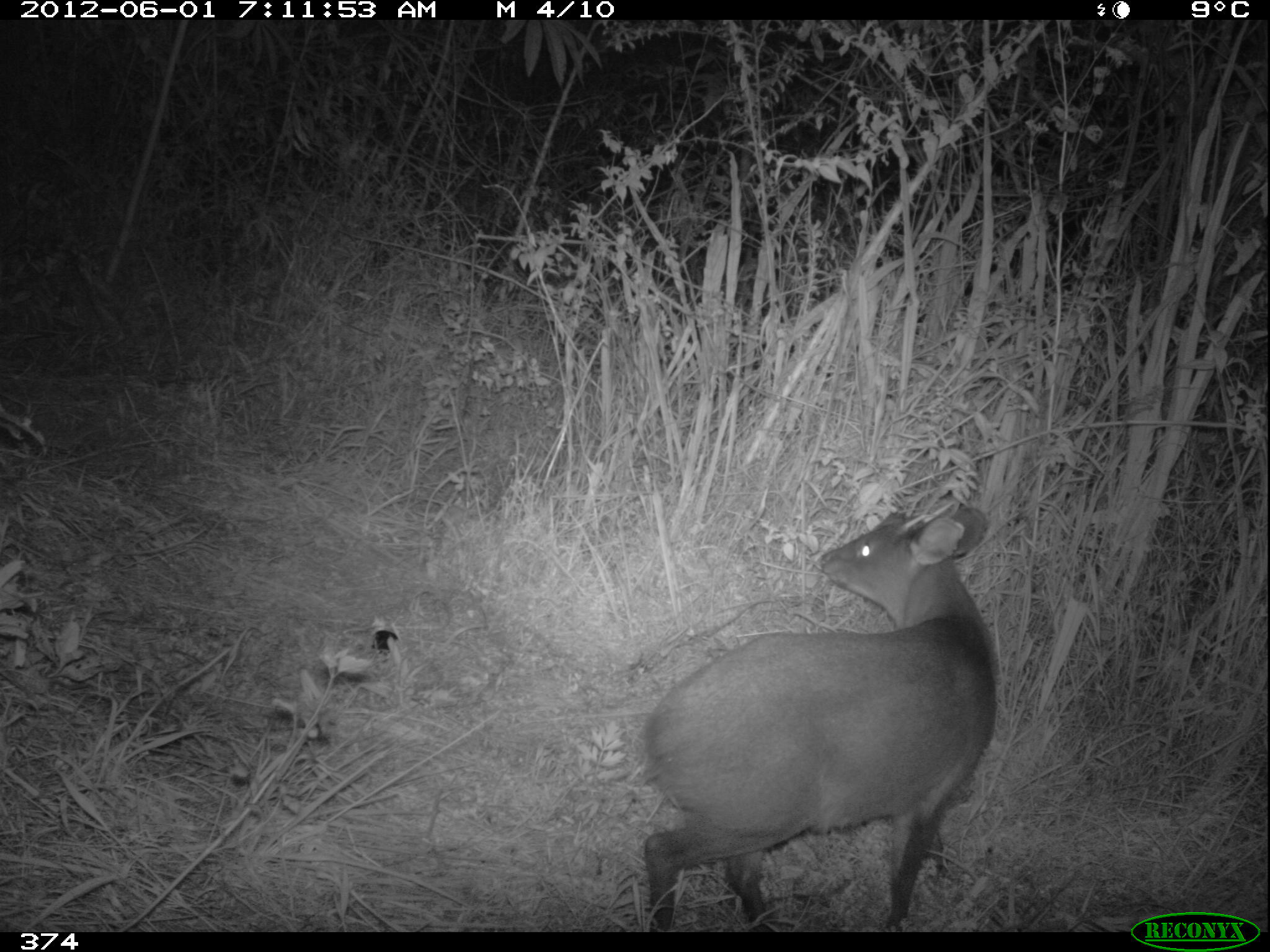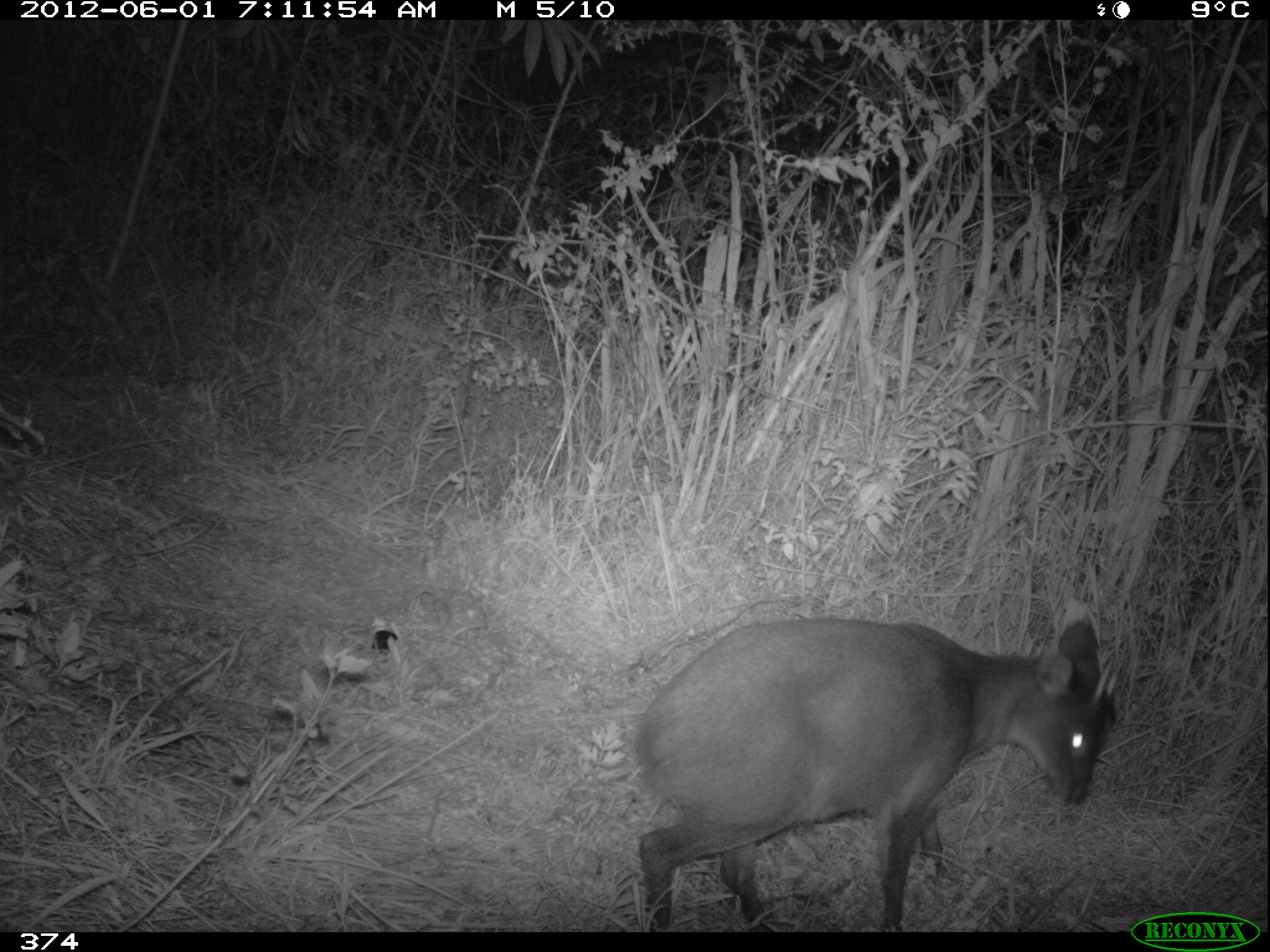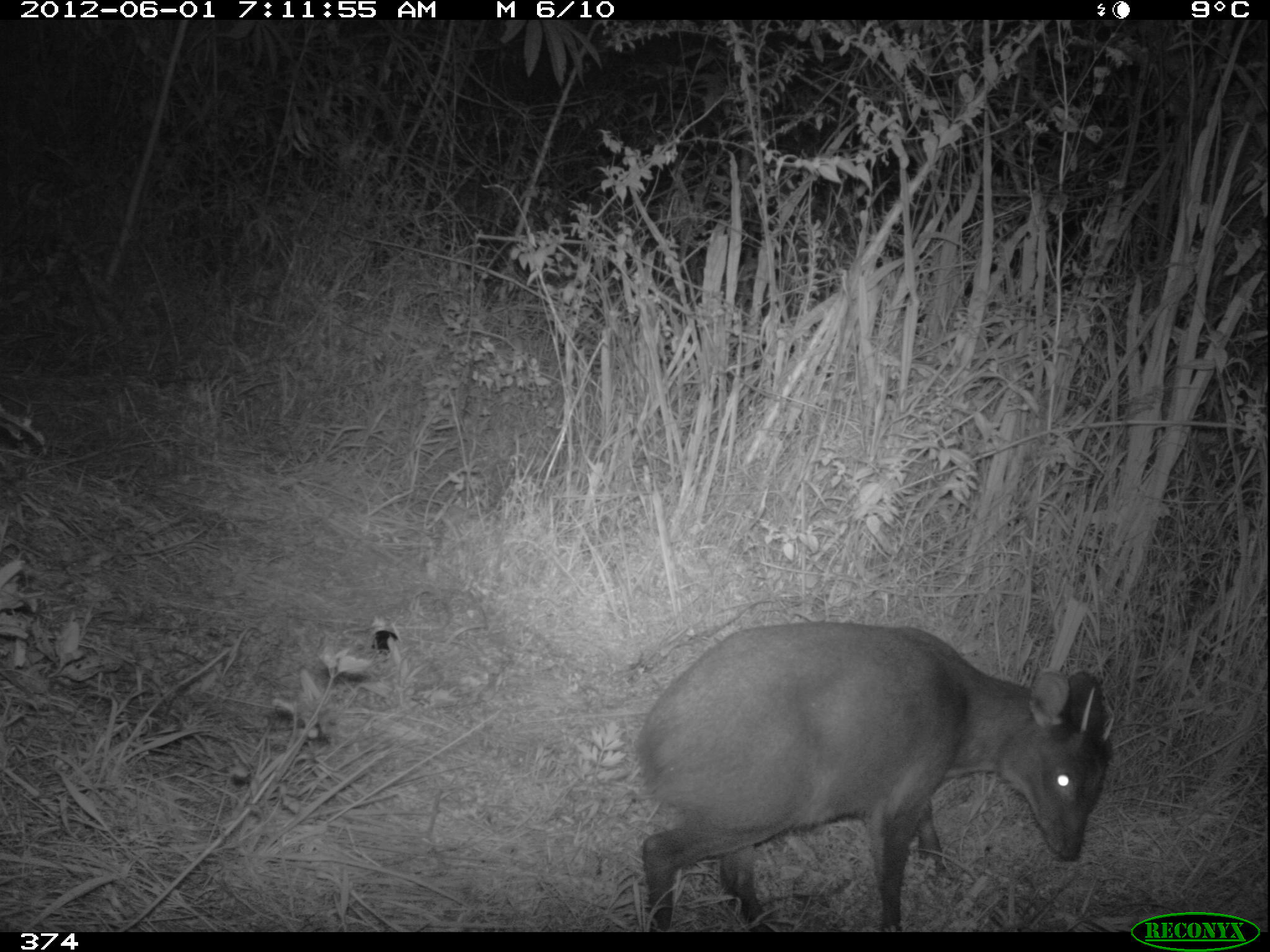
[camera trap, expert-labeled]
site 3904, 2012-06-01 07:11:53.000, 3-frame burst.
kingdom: Animalia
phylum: Chordata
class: Mammalia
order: Artiodactyla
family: Cervidae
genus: Mazama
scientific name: Mazama chunyi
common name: dwarf brocket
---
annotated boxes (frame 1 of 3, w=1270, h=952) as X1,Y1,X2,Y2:
mazama chunyi: 639,507,997,930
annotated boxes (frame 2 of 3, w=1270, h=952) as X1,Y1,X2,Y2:
mazama chunyi: 630,615,1121,931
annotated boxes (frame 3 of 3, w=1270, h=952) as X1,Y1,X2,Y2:
mazama chunyi: 633,618,1115,931